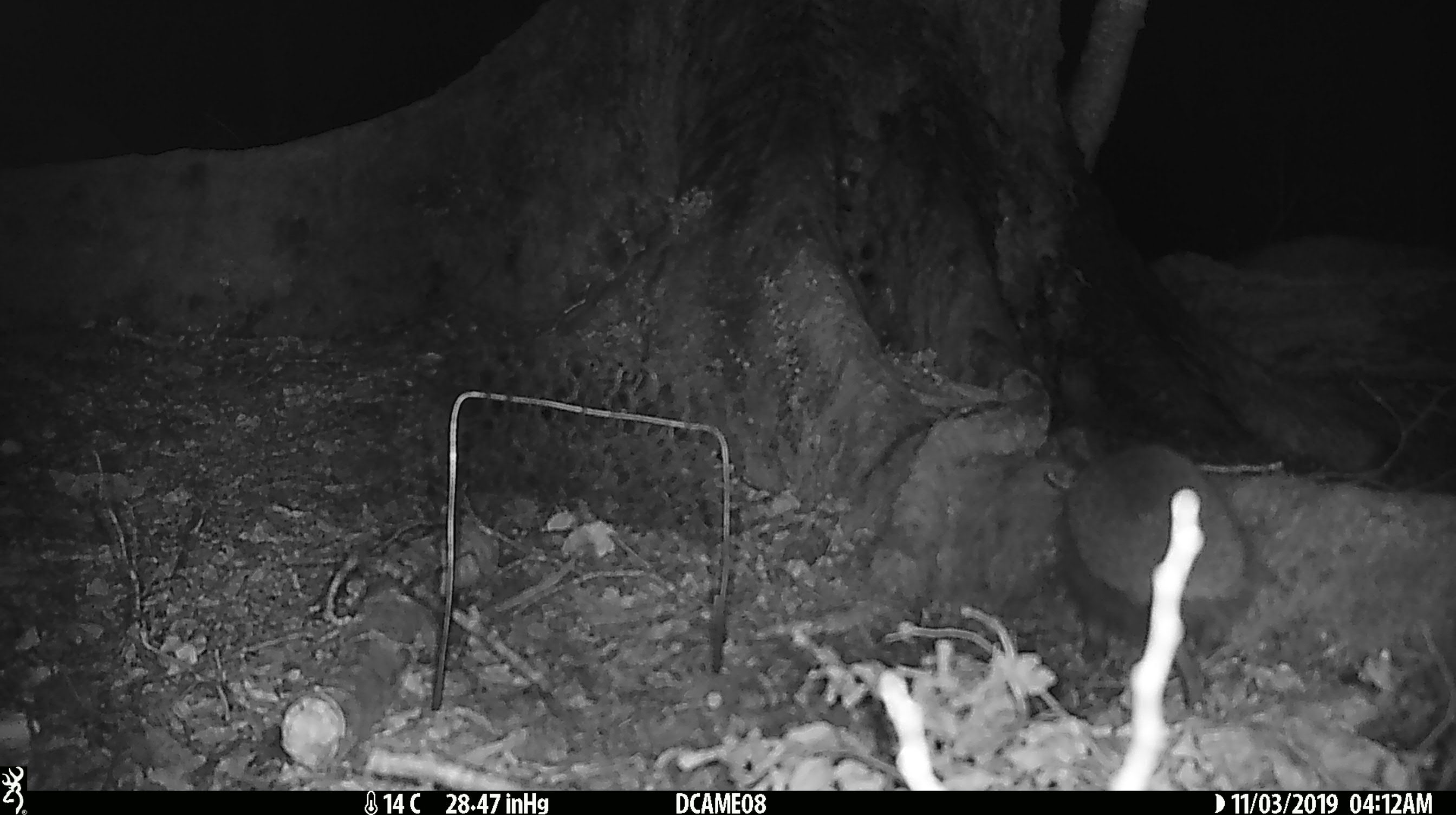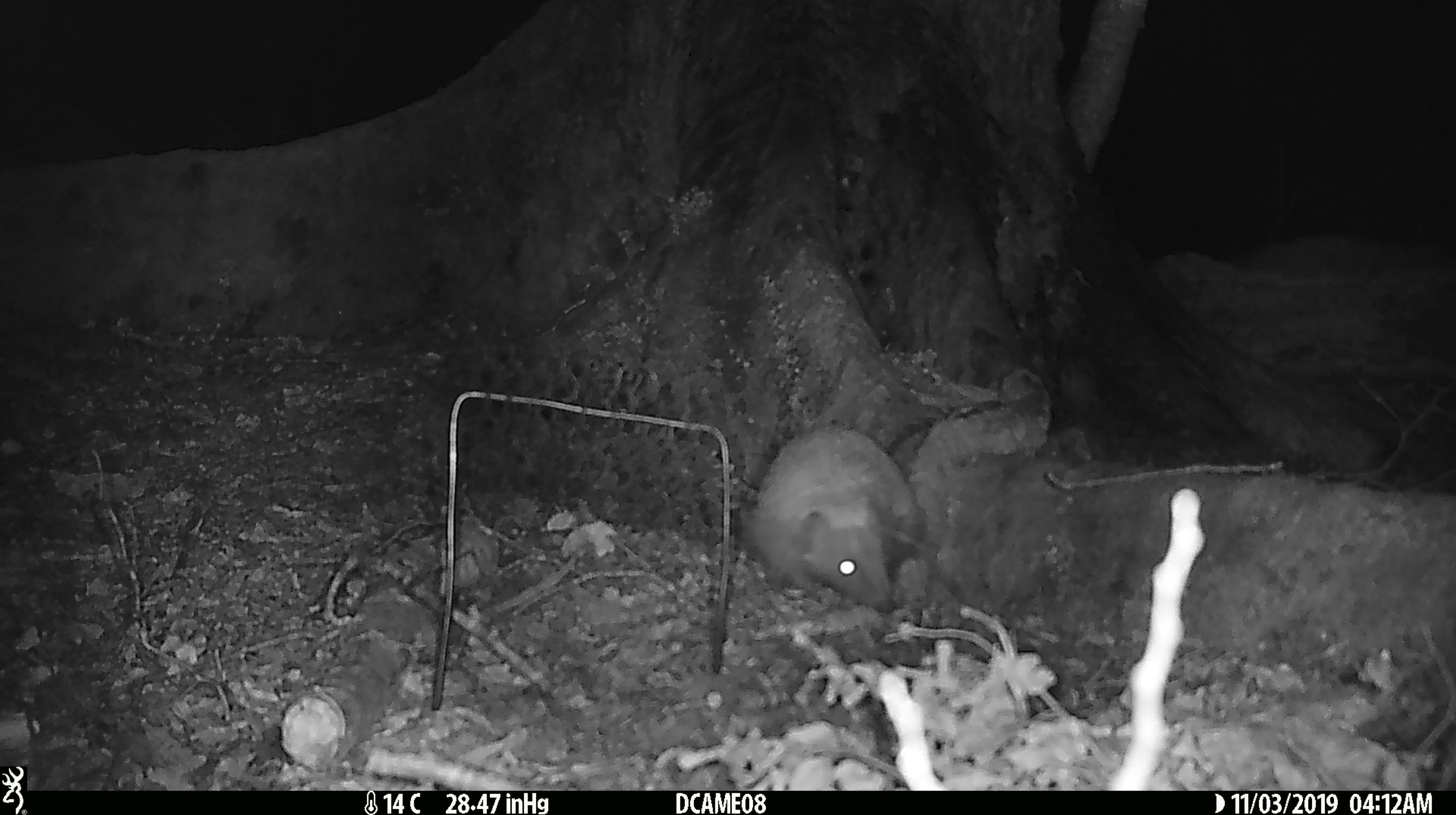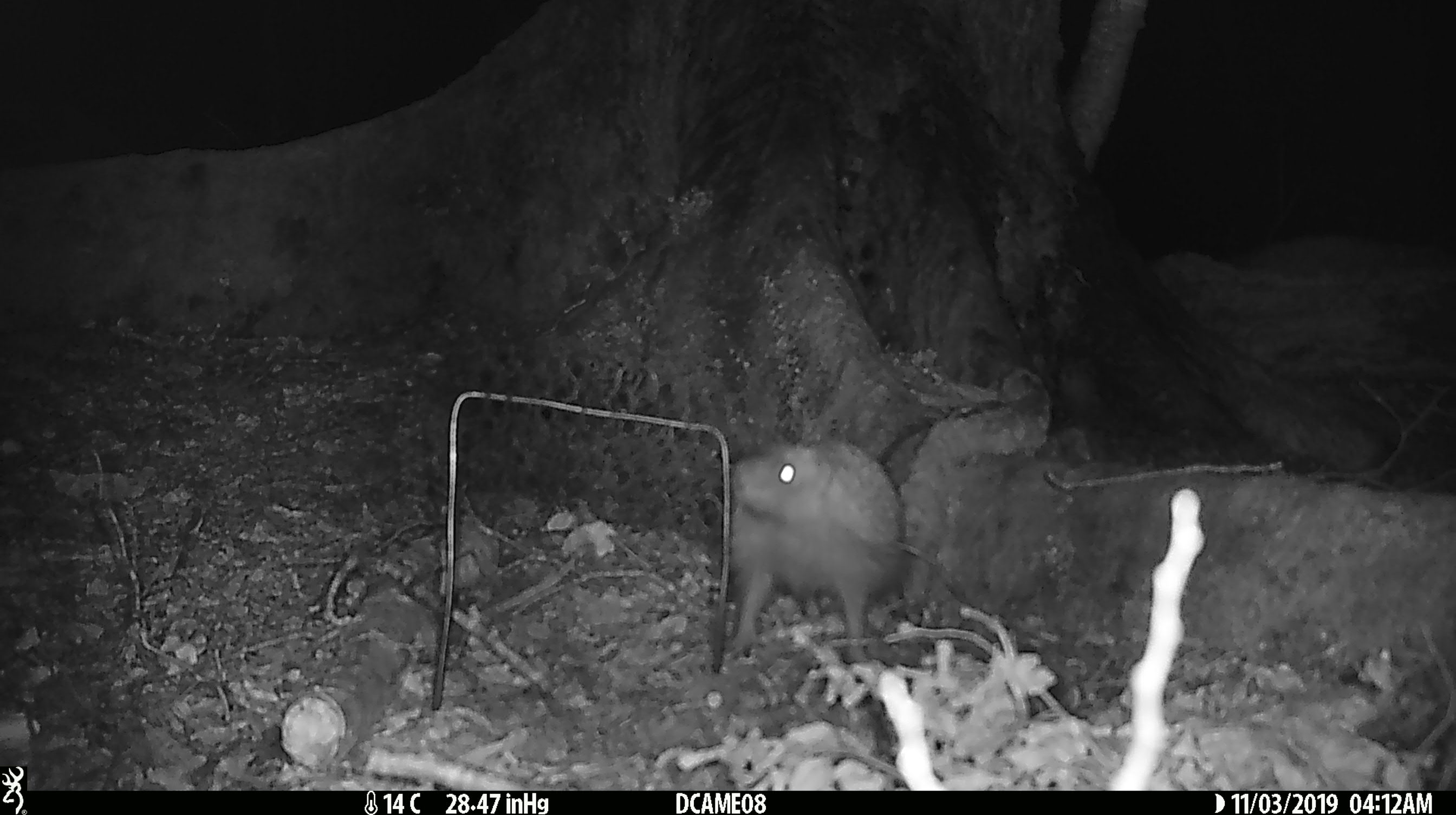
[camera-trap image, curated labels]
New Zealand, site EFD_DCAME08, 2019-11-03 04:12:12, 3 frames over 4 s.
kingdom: Animalia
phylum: Chordata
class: Mammalia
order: Eulipotyphla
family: Erinaceidae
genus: Erinaceus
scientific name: Erinaceus europaeus europaeus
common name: european hedgehog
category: hedgehog